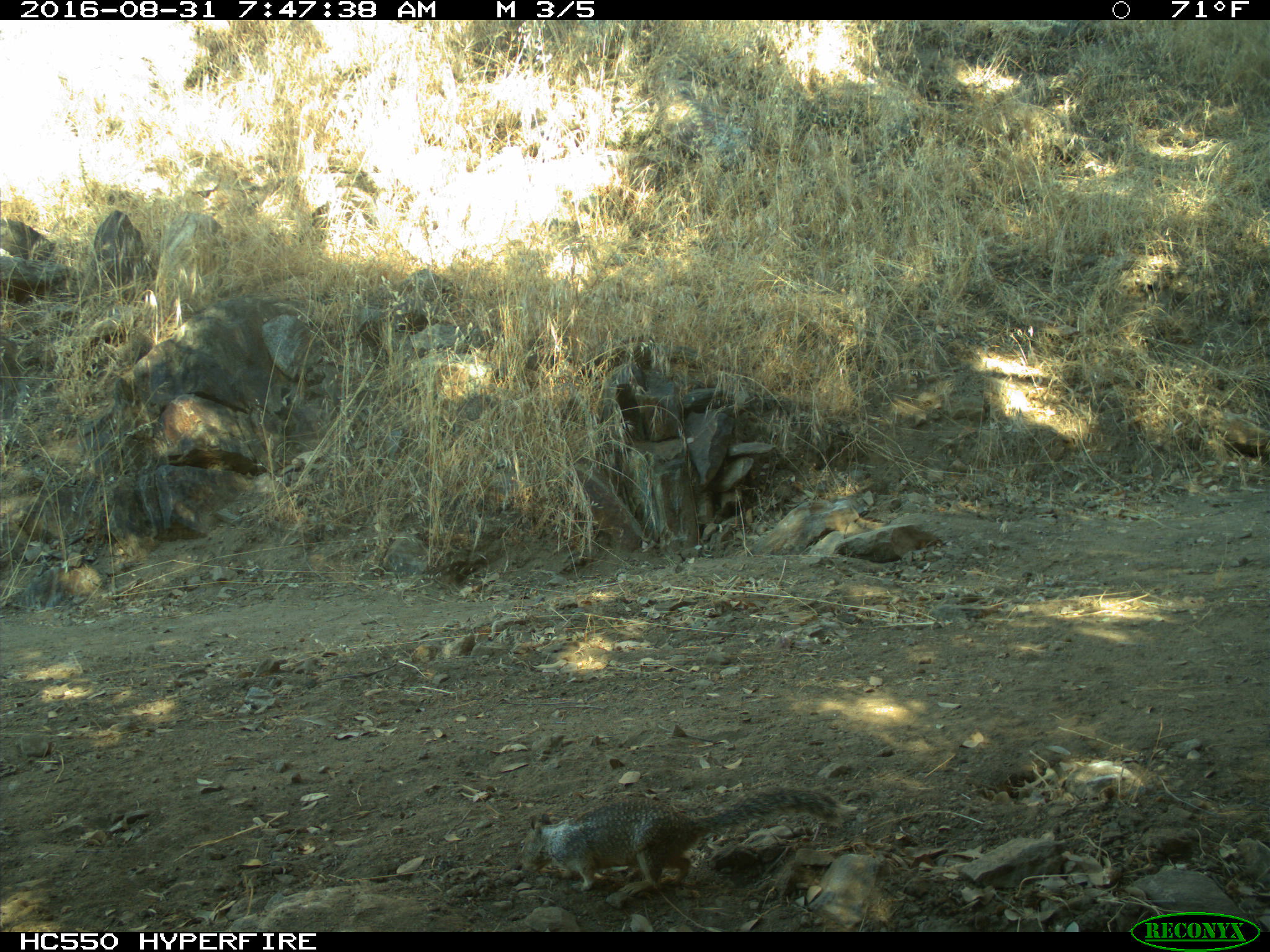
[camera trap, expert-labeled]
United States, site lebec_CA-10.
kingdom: Animalia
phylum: Chordata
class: Mammalia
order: Rodentia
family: Sciuridae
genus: Otospermophilus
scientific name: Otospermophilus beecheyi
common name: california ground squirrel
Otospermophilus beecheyi (california ground squirrel).